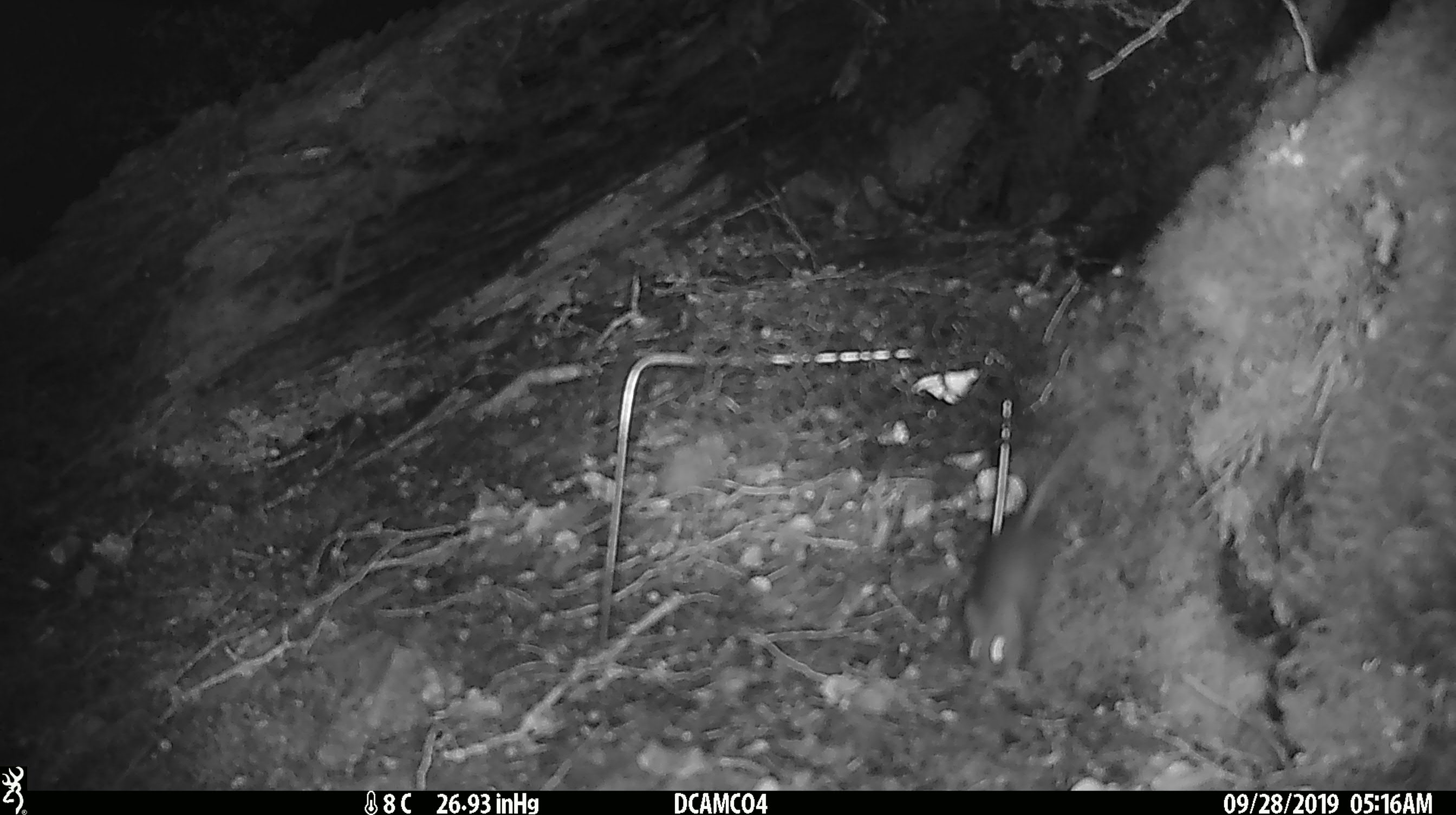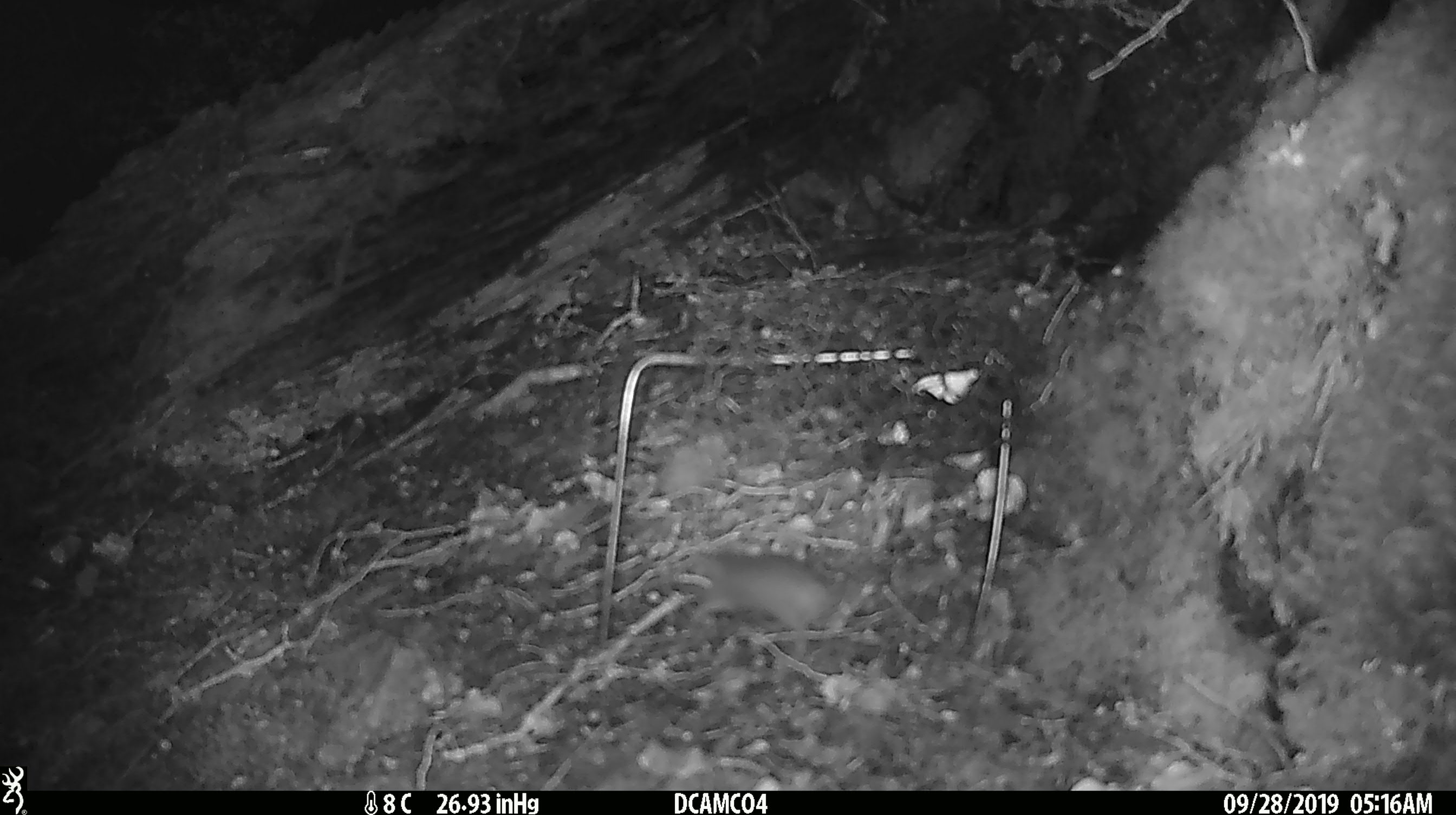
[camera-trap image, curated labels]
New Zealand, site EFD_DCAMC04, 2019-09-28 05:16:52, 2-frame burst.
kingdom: Animalia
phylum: Chordata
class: Mammalia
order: Rodentia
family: Muridae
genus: Mus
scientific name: Mus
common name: mouse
Mouse (Mus).